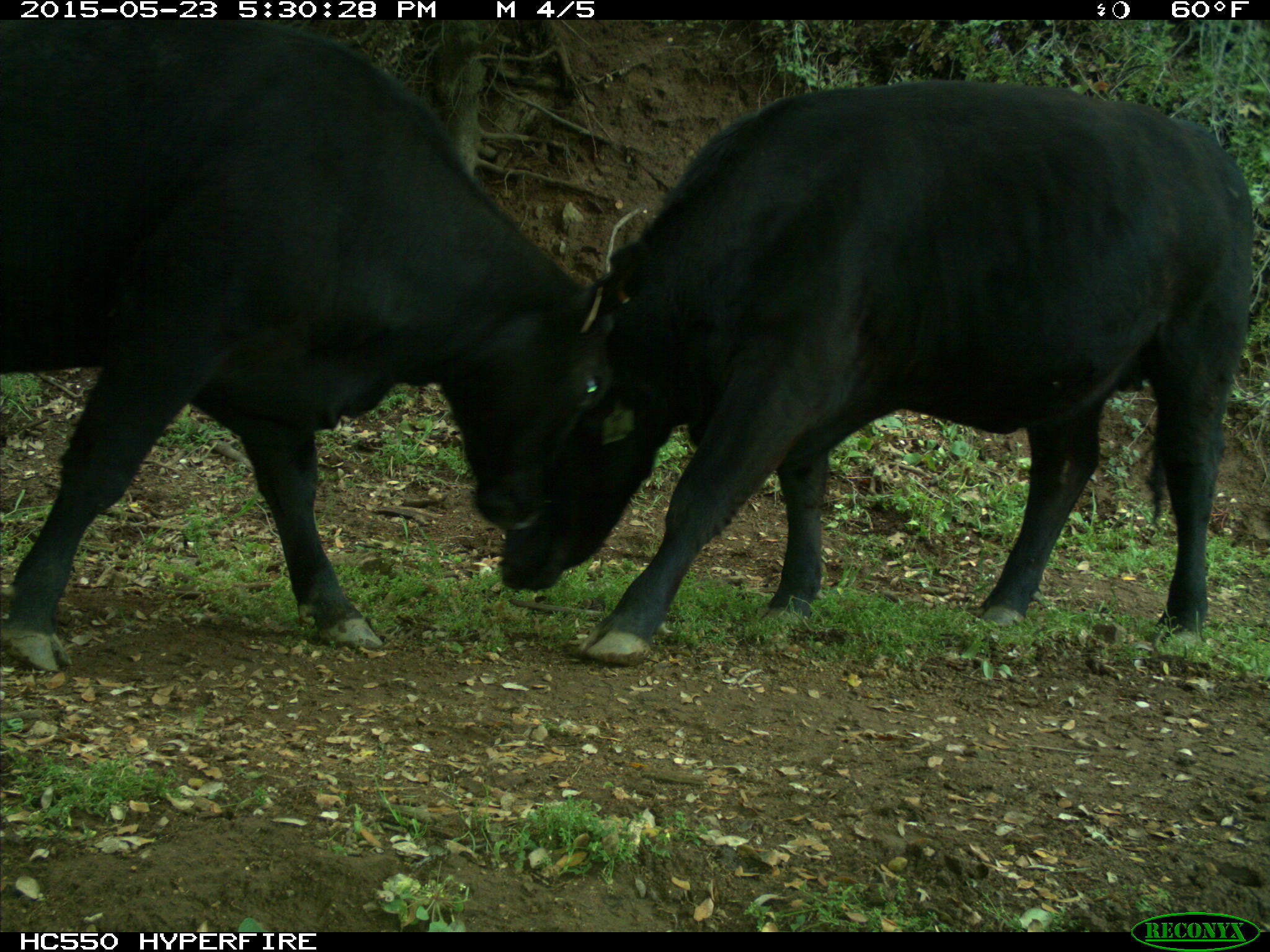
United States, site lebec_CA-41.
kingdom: Animalia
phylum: Chordata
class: Mammalia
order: Artiodactyla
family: Bovidae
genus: Bos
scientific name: Bos taurus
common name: domestic cow